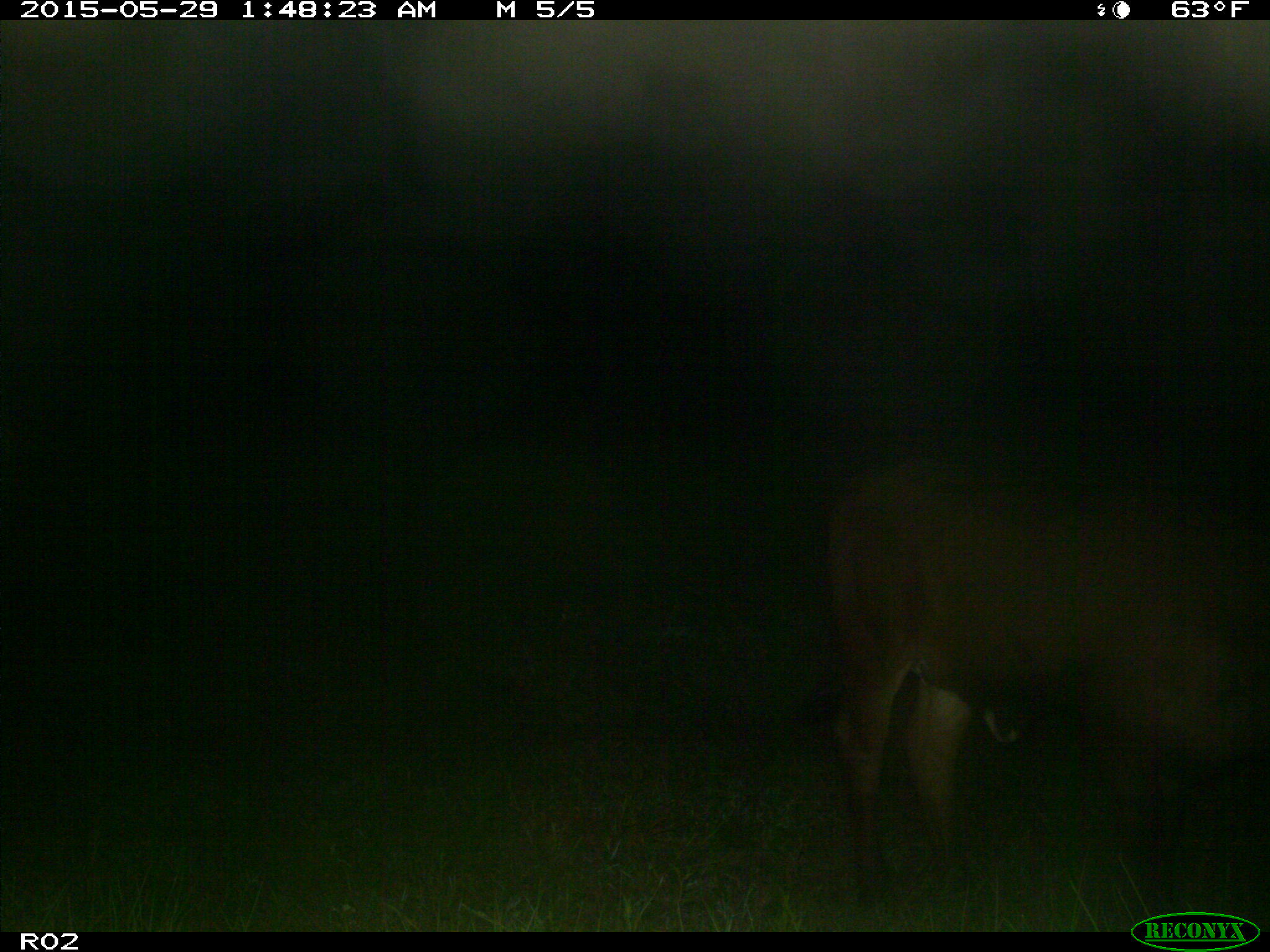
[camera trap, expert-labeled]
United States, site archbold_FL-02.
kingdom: Animalia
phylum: Chordata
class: Mammalia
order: Artiodactyla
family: Bovidae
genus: Bos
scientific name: Bos taurus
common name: domestic cow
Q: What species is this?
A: Bos taurus (domestic cow).